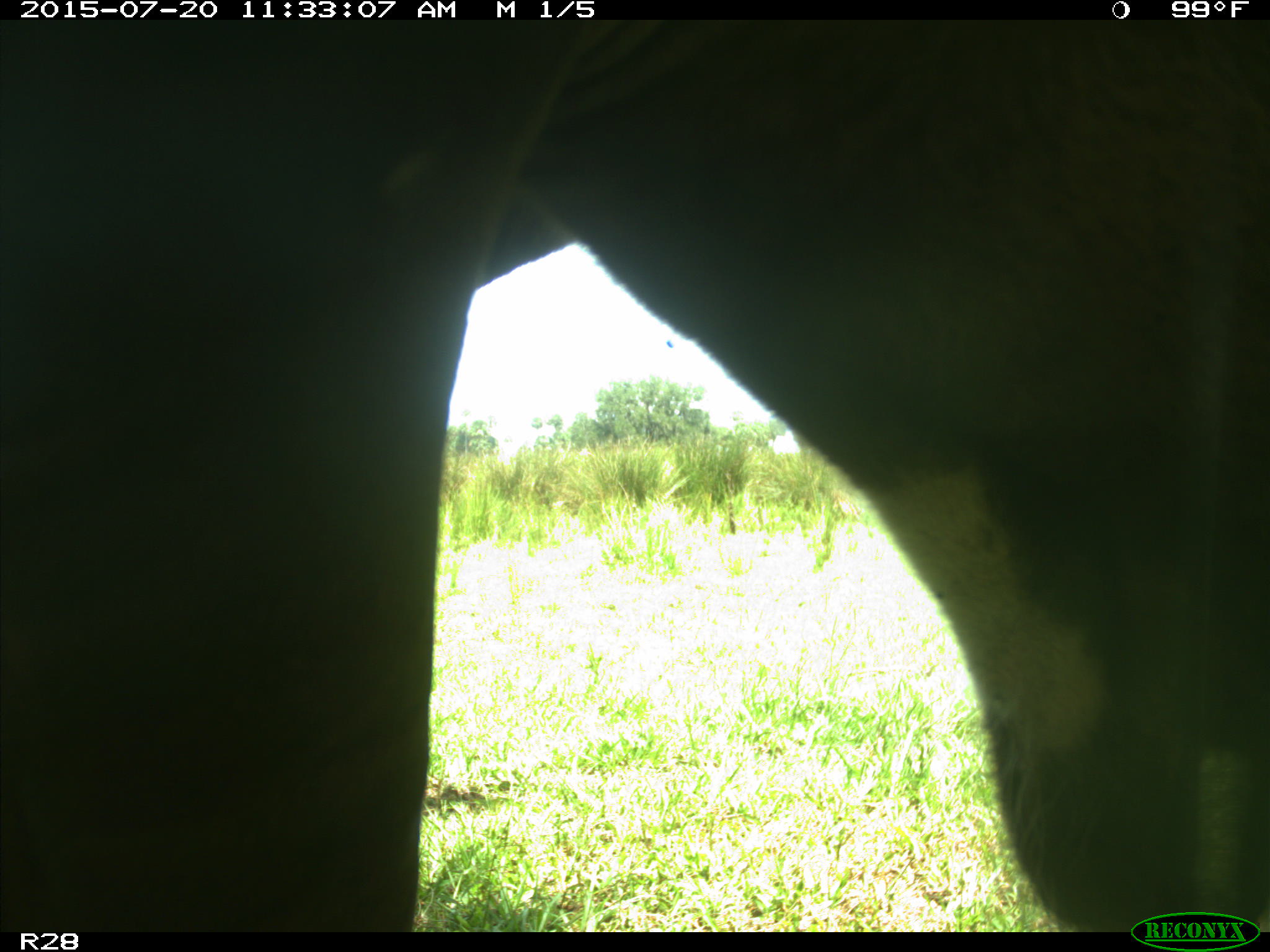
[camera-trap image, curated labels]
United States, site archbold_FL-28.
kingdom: Animalia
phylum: Chordata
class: Mammalia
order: Artiodactyla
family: Bovidae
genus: Bos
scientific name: Bos taurus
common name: domestic cow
Bos taurus (domestic cow).